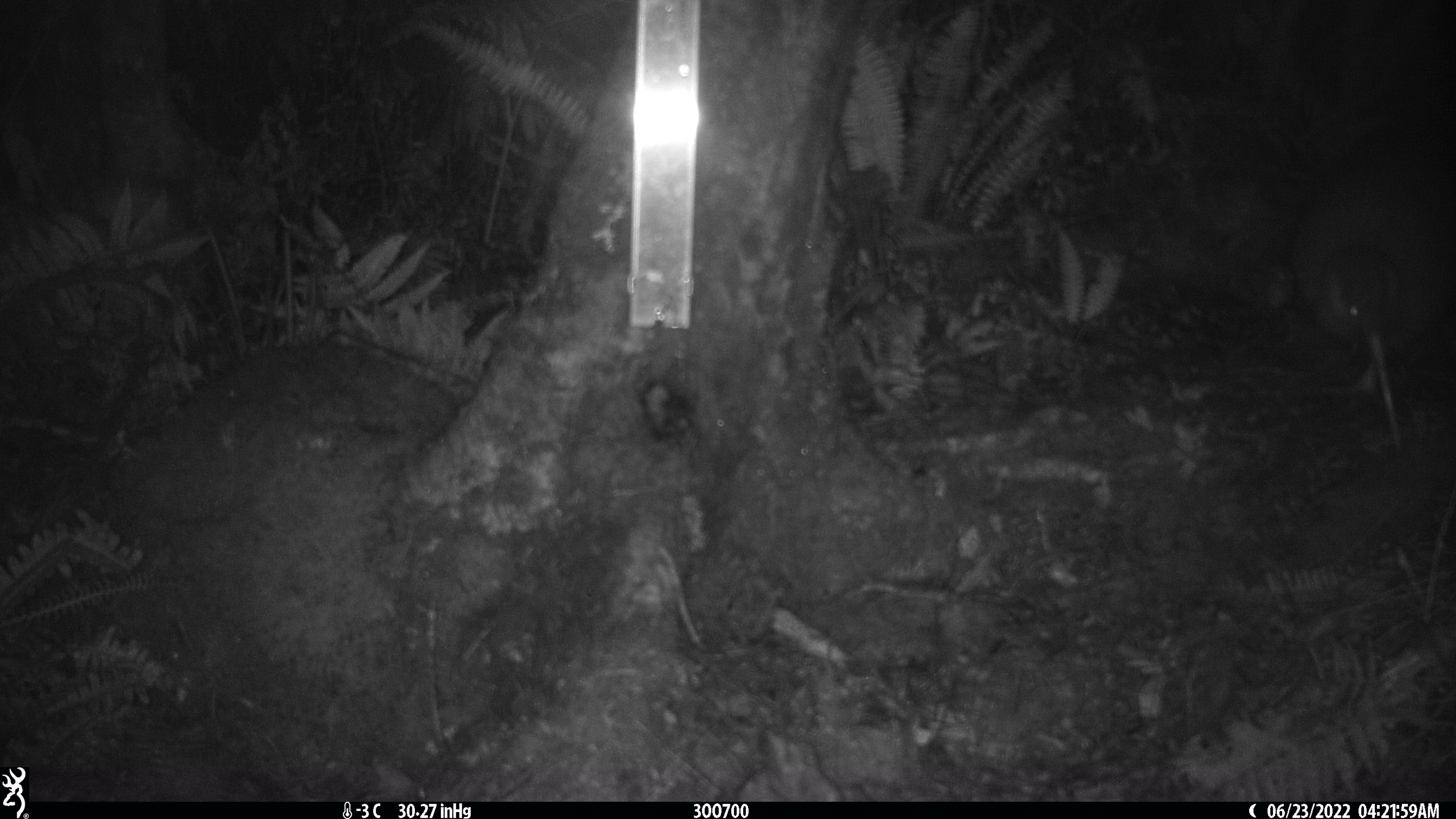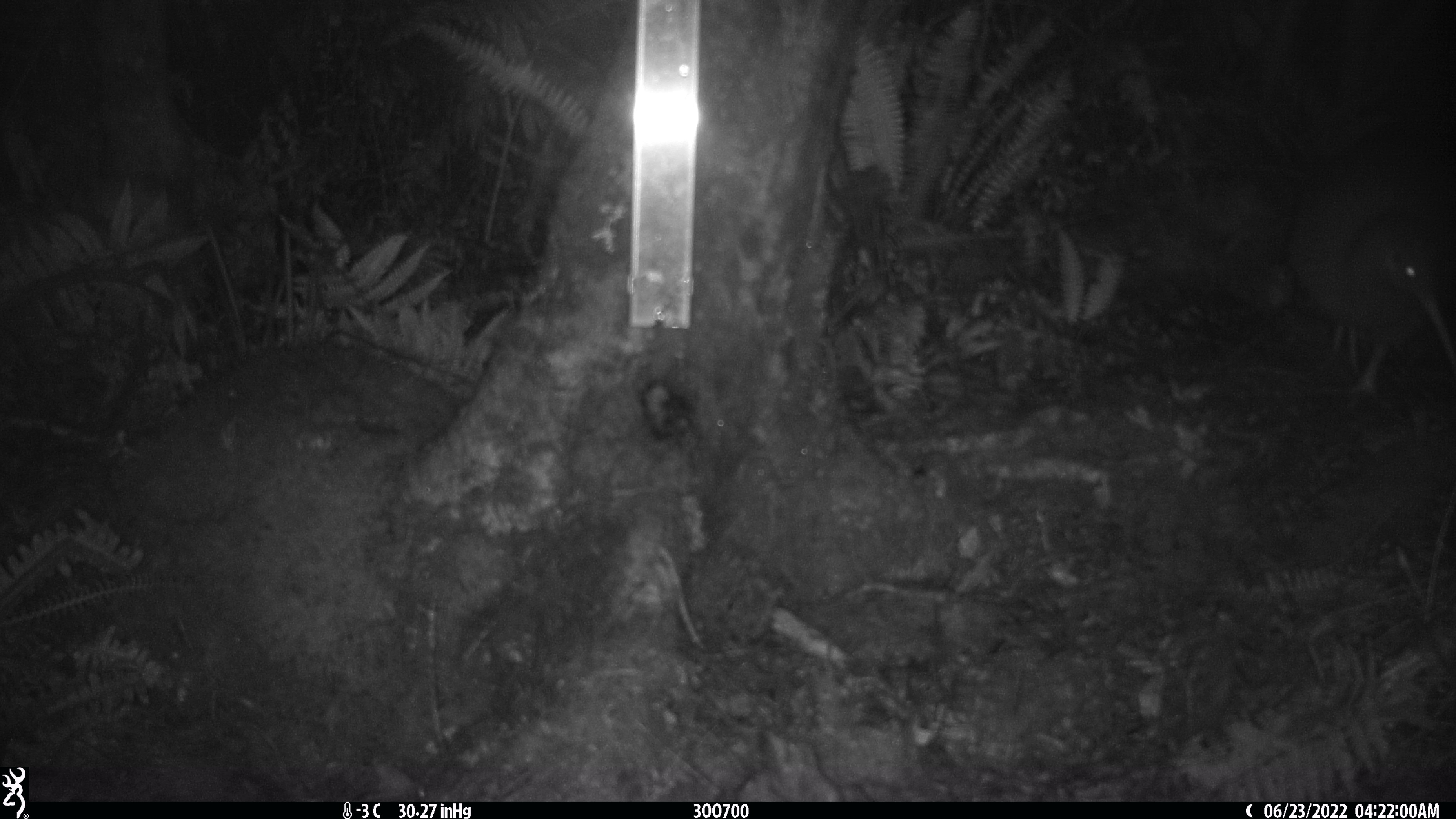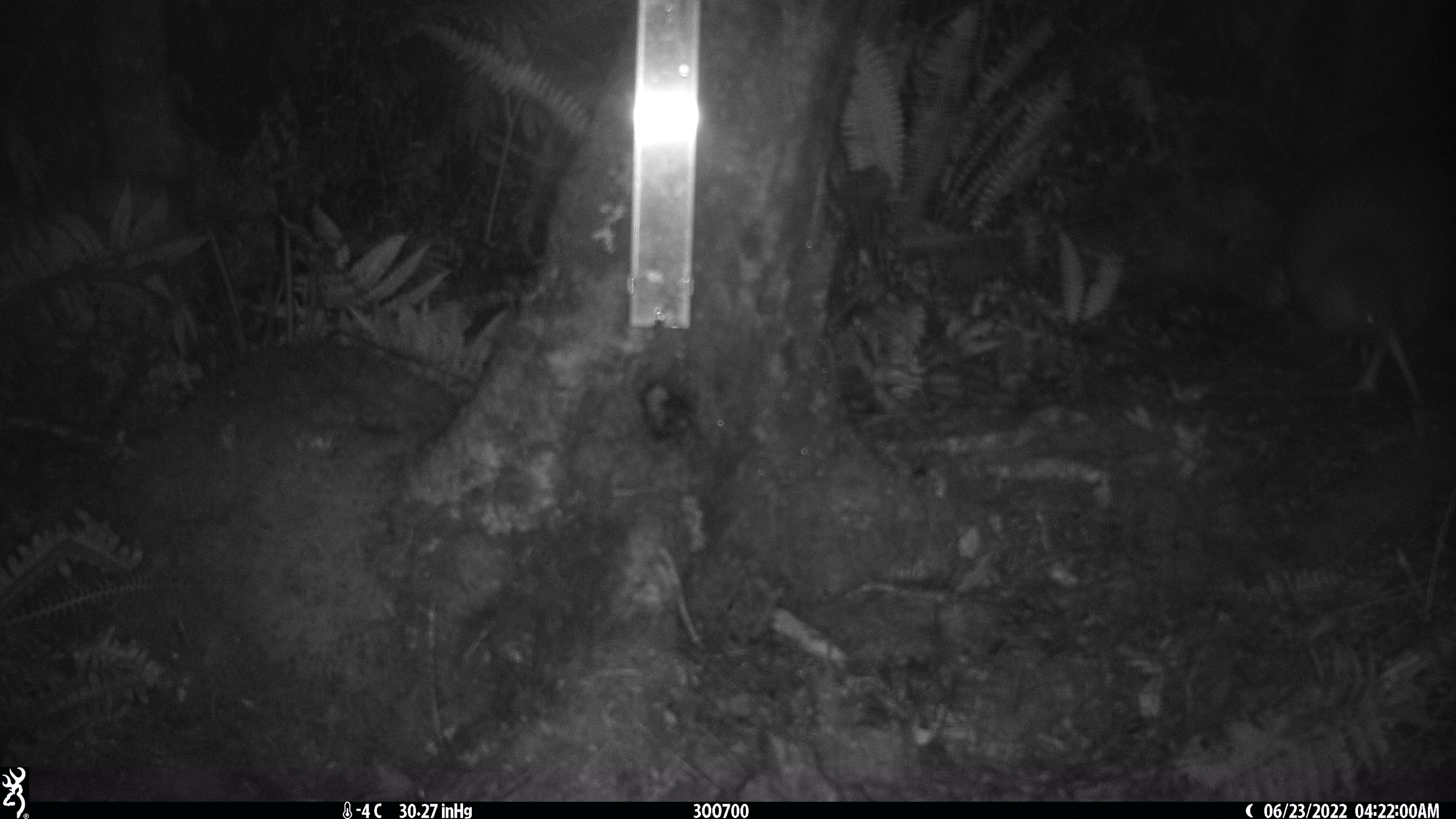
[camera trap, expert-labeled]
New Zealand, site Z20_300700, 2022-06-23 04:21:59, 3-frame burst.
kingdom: Animalia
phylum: Chordata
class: Aves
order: Apterygiformes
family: Apterygidae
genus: Apteryx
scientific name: Apteryx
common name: kiwi